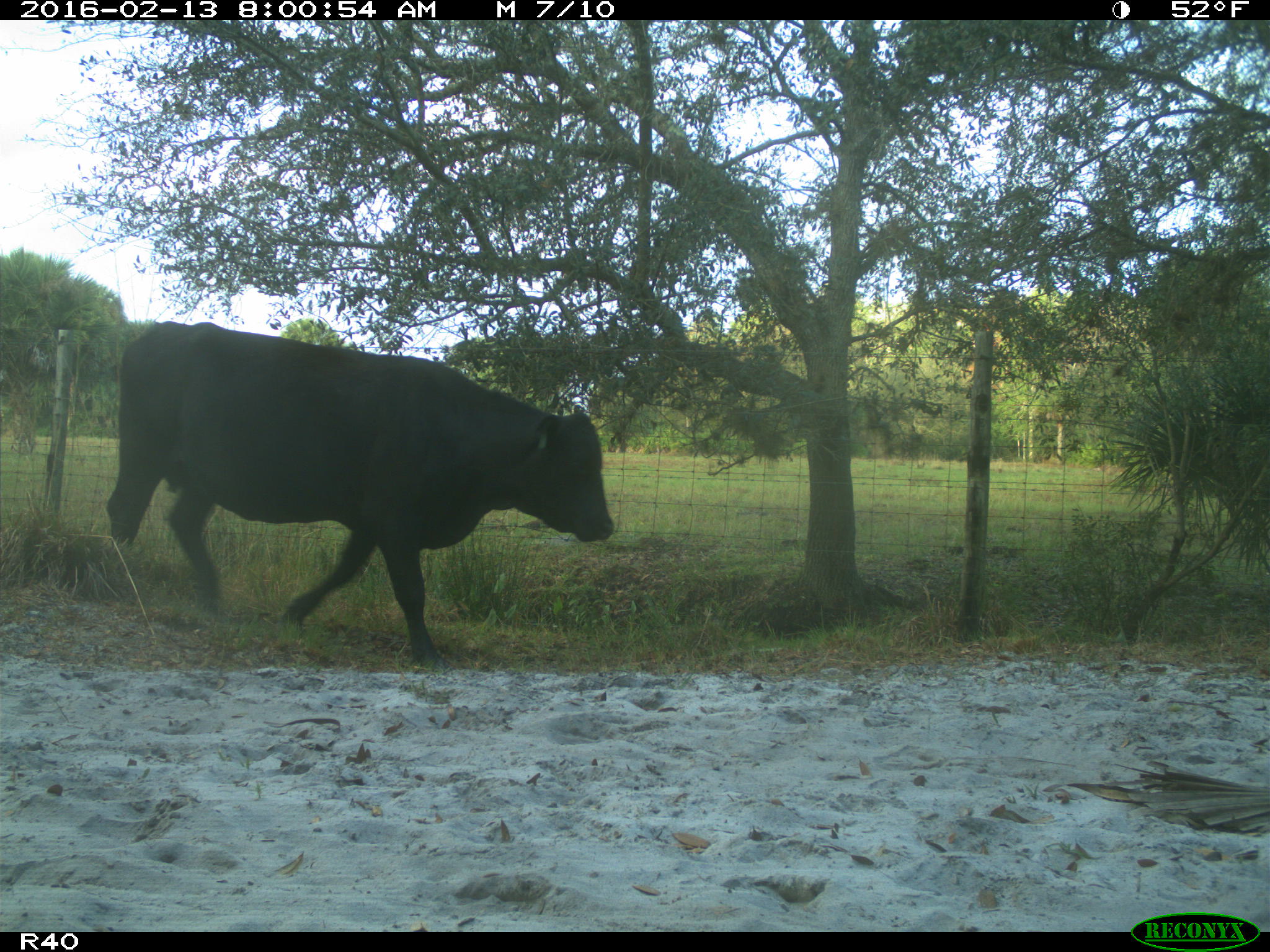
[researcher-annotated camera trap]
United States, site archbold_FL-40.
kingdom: Animalia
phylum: Chordata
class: Mammalia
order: Artiodactyla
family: Bovidae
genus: Bos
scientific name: Bos taurus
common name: domestic cow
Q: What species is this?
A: Bos taurus (domestic cow).